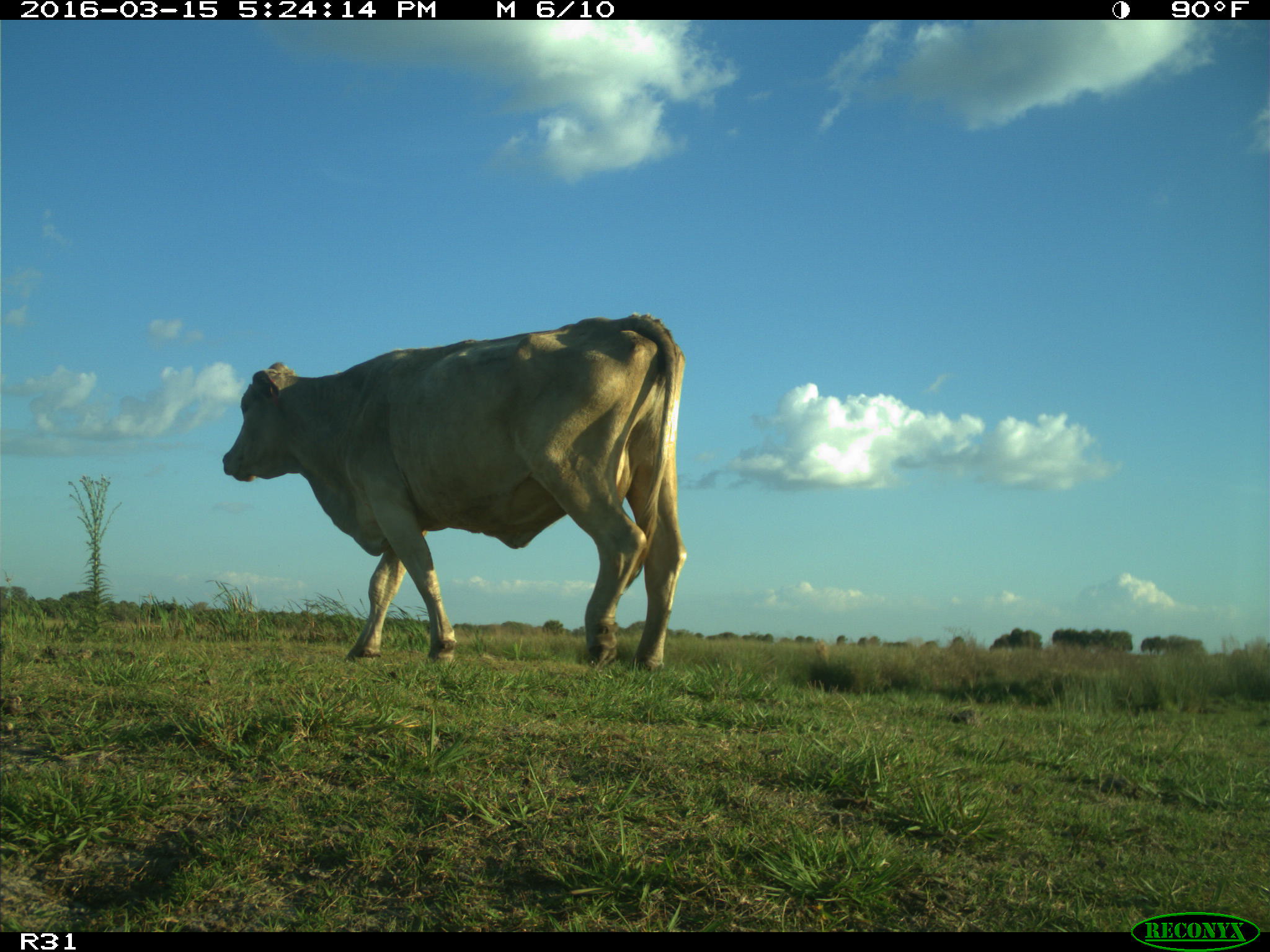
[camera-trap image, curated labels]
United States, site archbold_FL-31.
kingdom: Animalia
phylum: Chordata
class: Mammalia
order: Artiodactyla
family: Bovidae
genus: Bos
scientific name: Bos taurus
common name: domestic cow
Bos taurus (domestic cow).